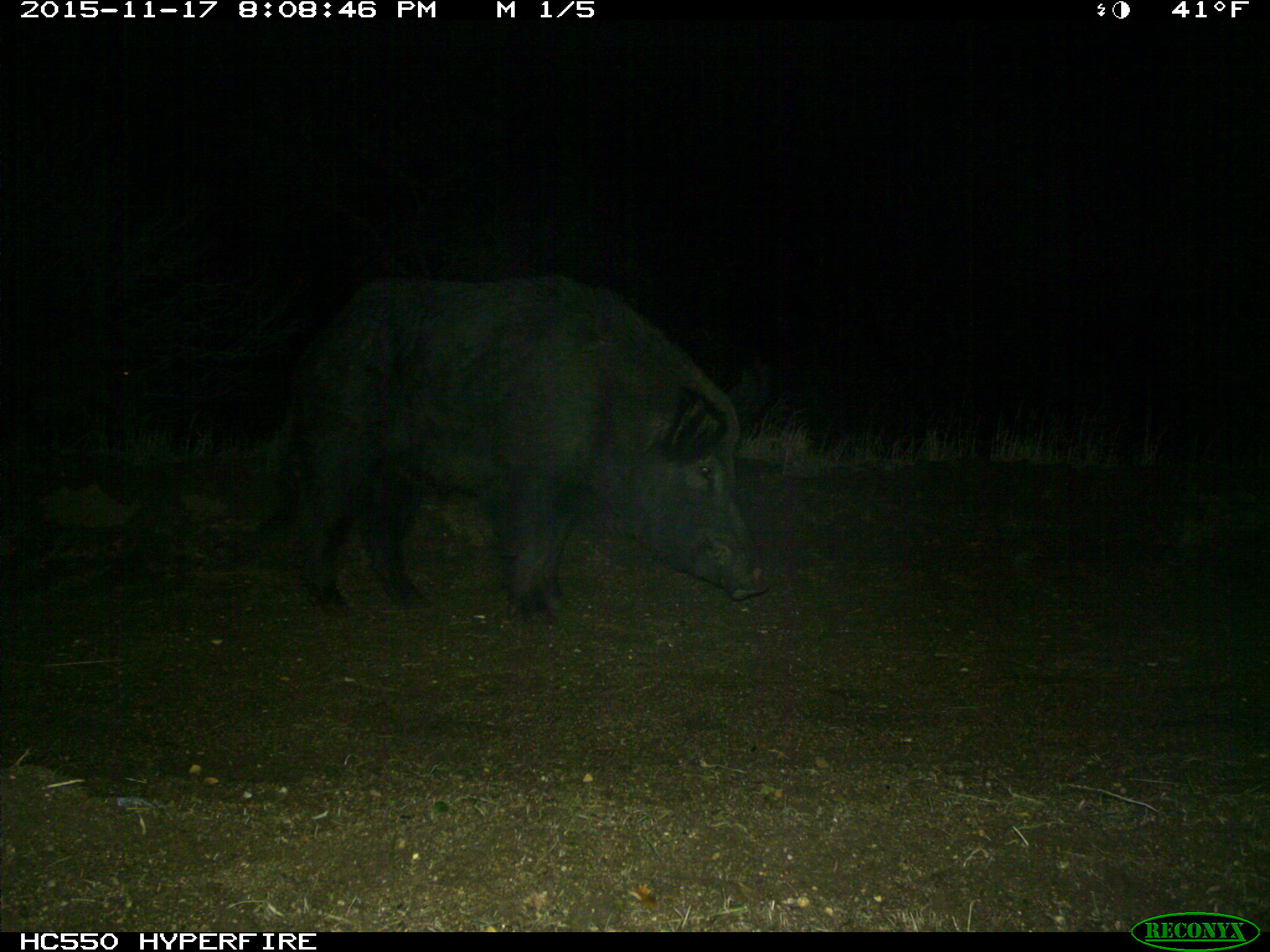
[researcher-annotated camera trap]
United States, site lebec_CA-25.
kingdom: Animalia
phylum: Chordata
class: Mammalia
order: Artiodactyla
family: Suidae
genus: Sus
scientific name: Sus scrofa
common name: wild boar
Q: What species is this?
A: Sus scrofa (wild boar).